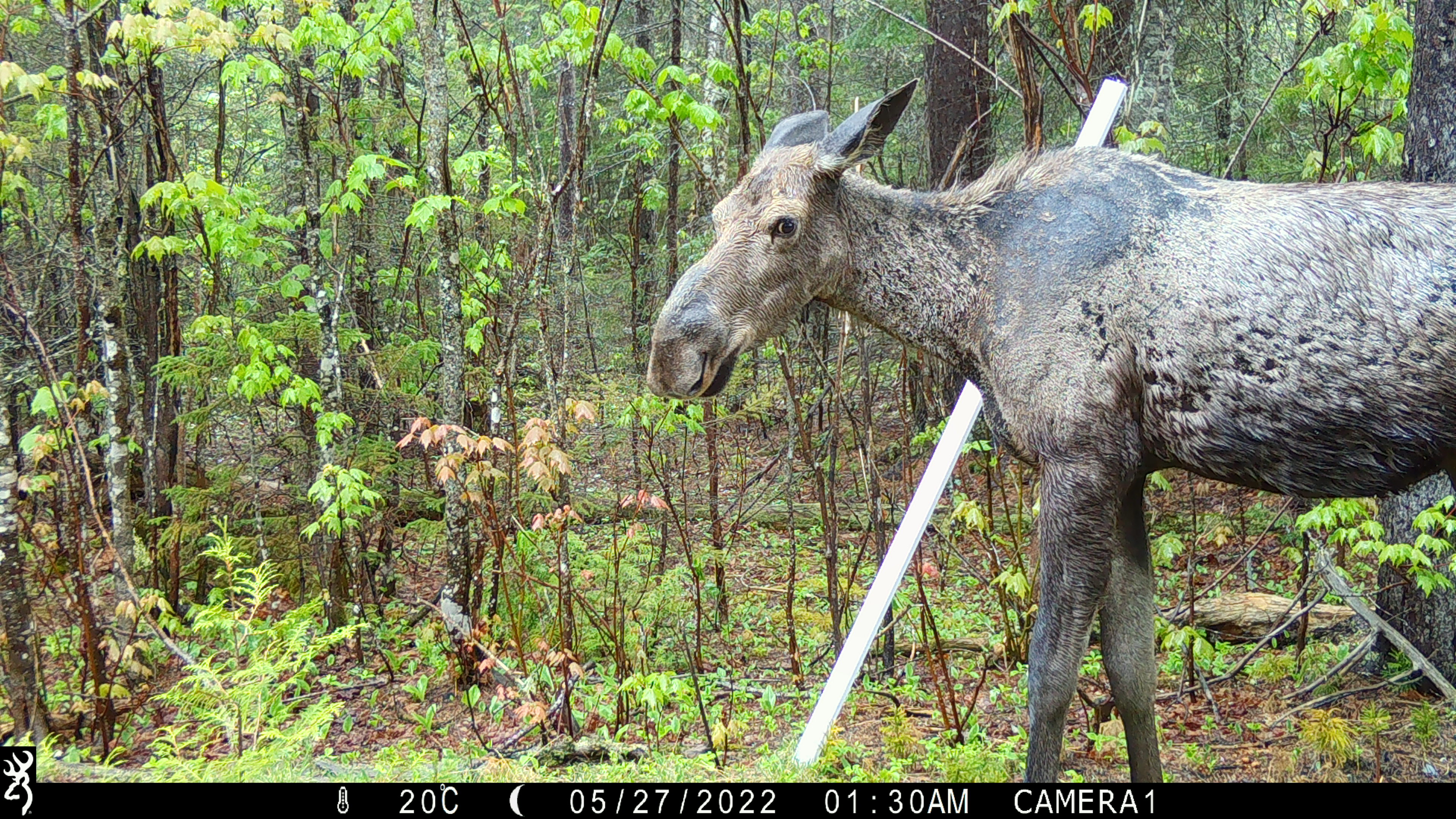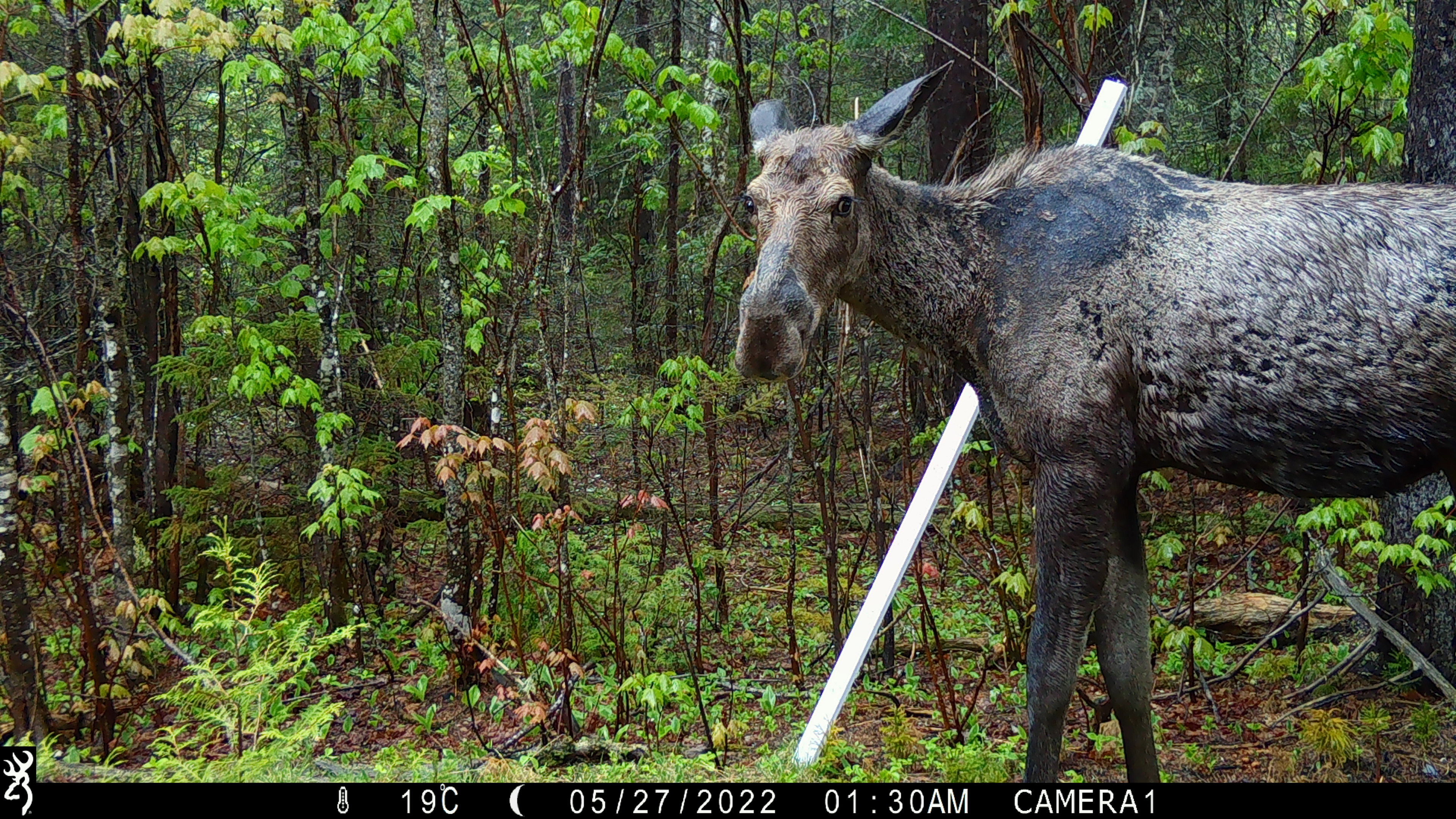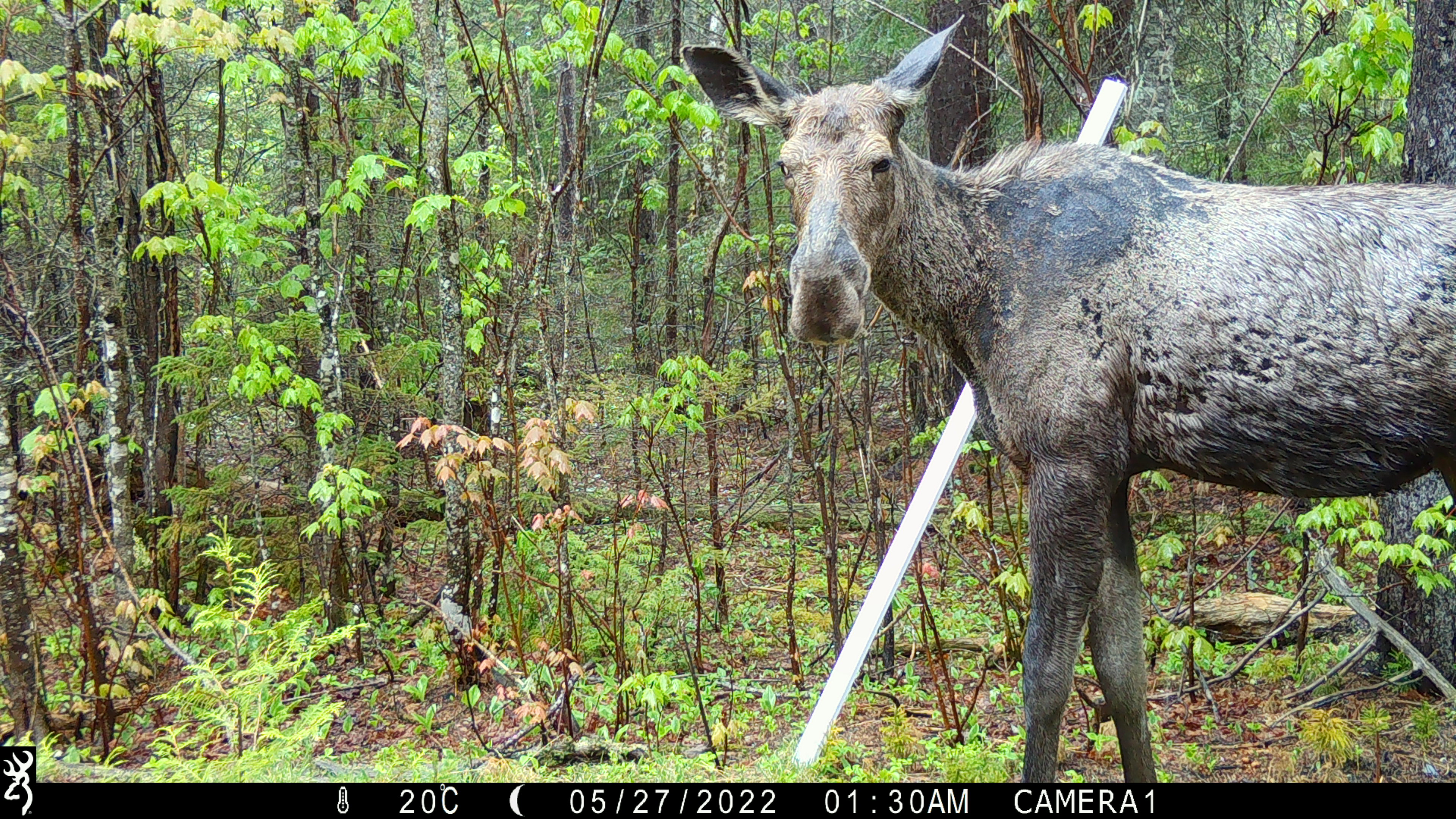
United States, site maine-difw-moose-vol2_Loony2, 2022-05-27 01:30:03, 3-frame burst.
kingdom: Animalia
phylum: Chordata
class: Mammalia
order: Artiodactyla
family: Cervidae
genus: Alces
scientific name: Alces alces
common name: moose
Moose (Alces alces).